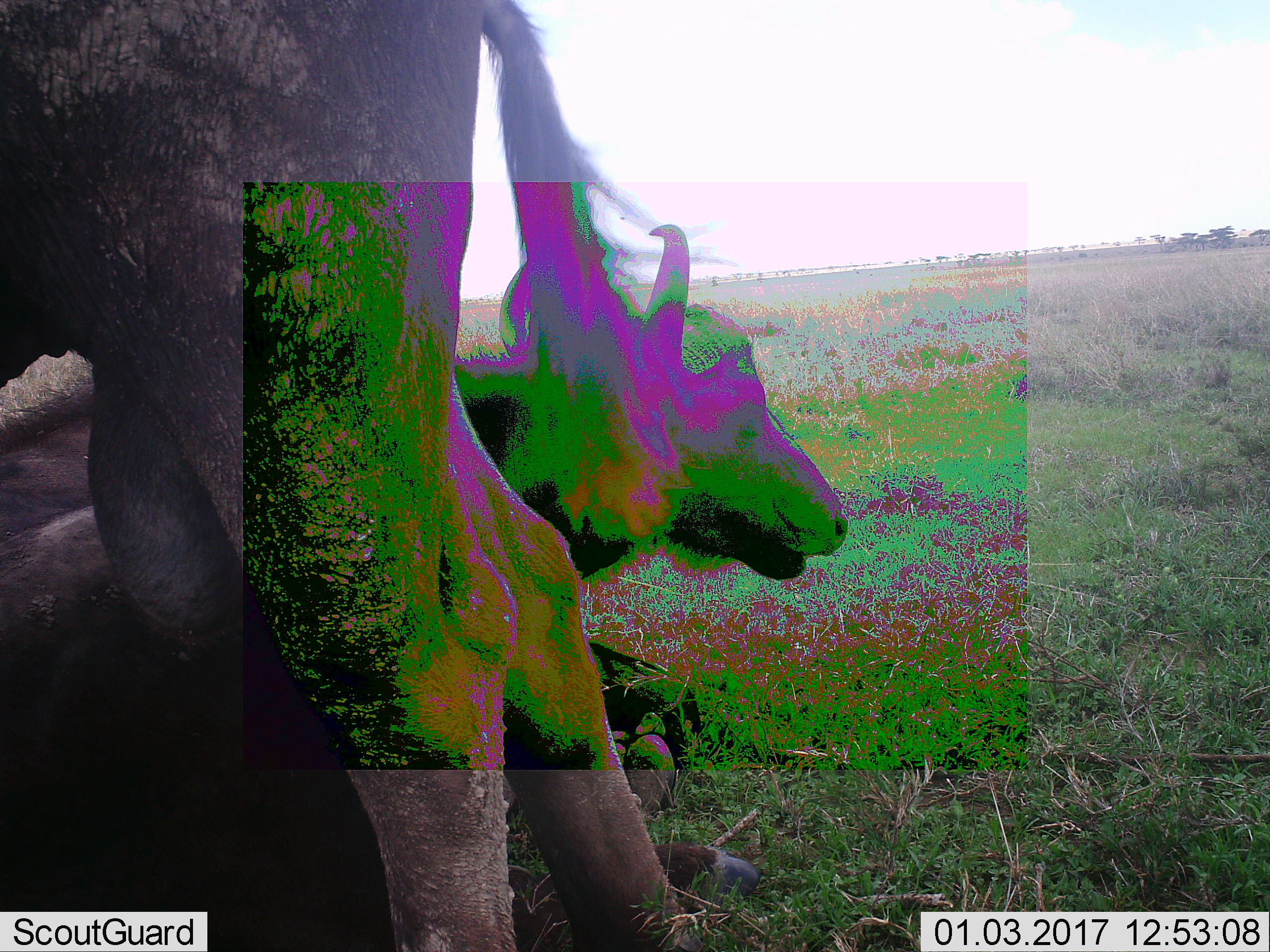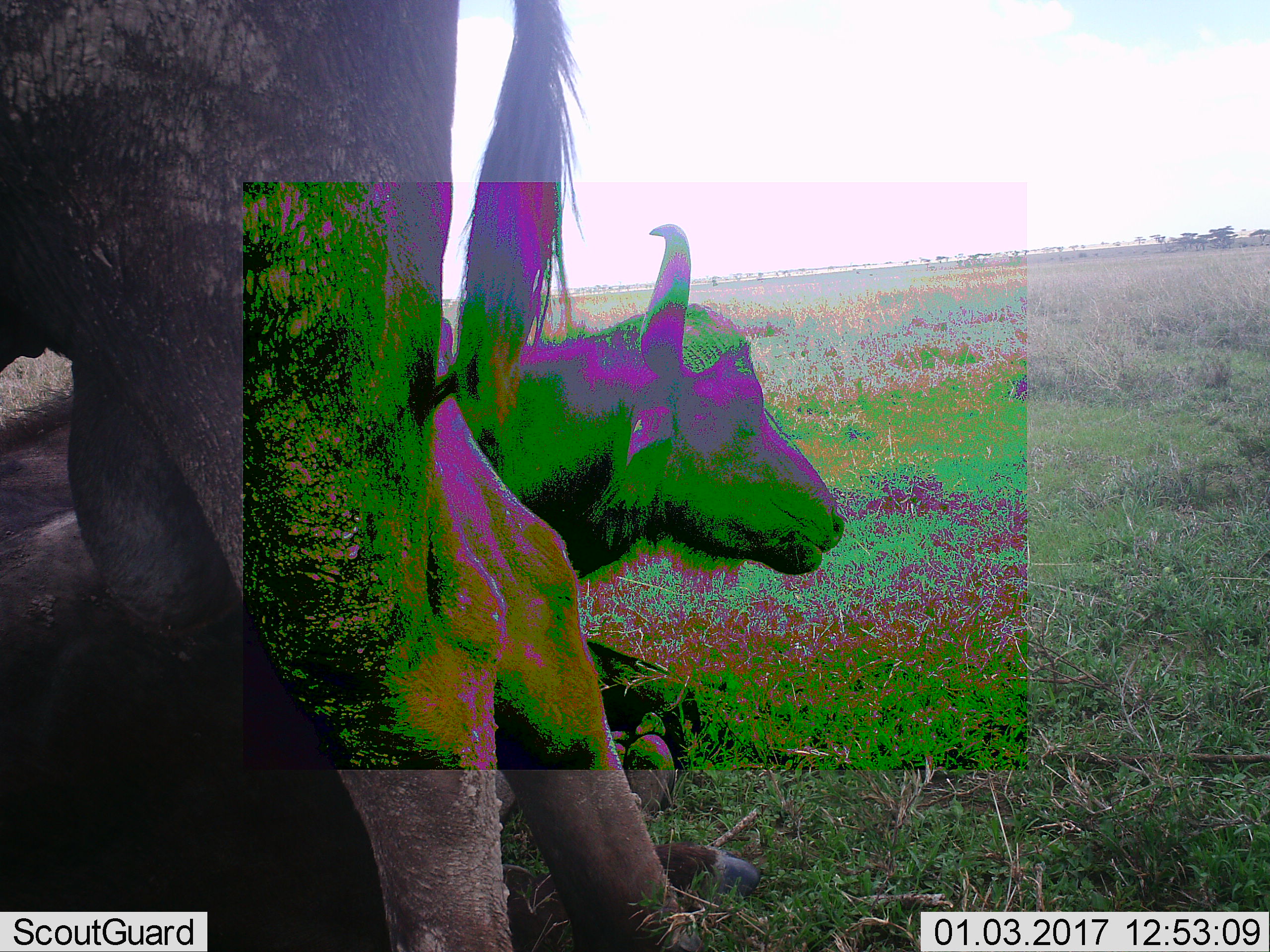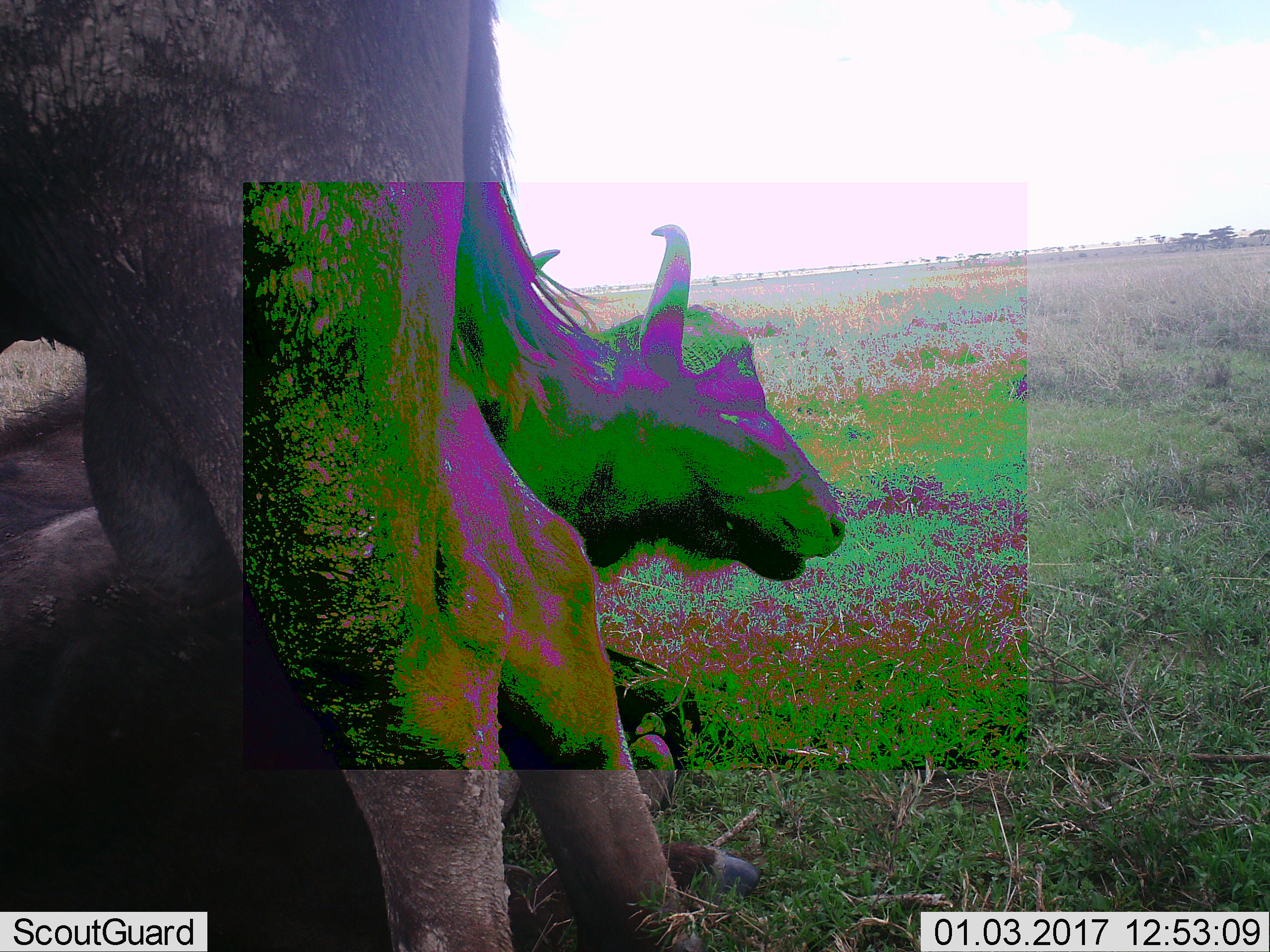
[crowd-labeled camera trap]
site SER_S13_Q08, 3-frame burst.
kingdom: Animalia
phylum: Chordata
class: Mammalia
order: Artiodactyla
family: Bovidae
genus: Syncerus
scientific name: Syncerus caffer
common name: african buffalo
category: buffalo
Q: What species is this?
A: Buffalo (african buffalo) (Syncerus caffer).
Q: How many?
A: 2.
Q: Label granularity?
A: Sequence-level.